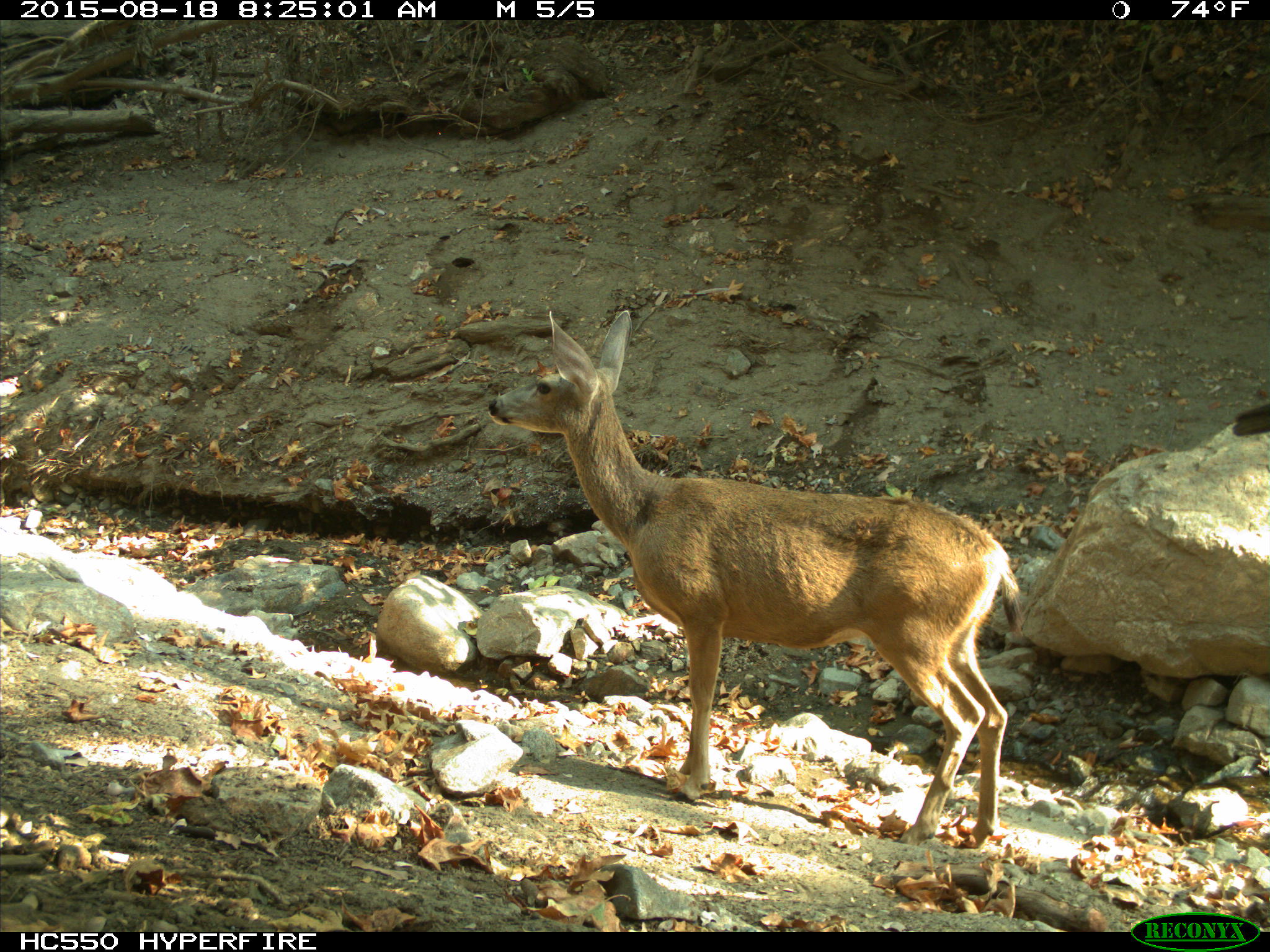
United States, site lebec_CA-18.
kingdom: Animalia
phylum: Chordata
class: Mammalia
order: Artiodactyla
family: Cervidae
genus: Odocoileus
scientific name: Odocoileus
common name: deer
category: unidentified deer